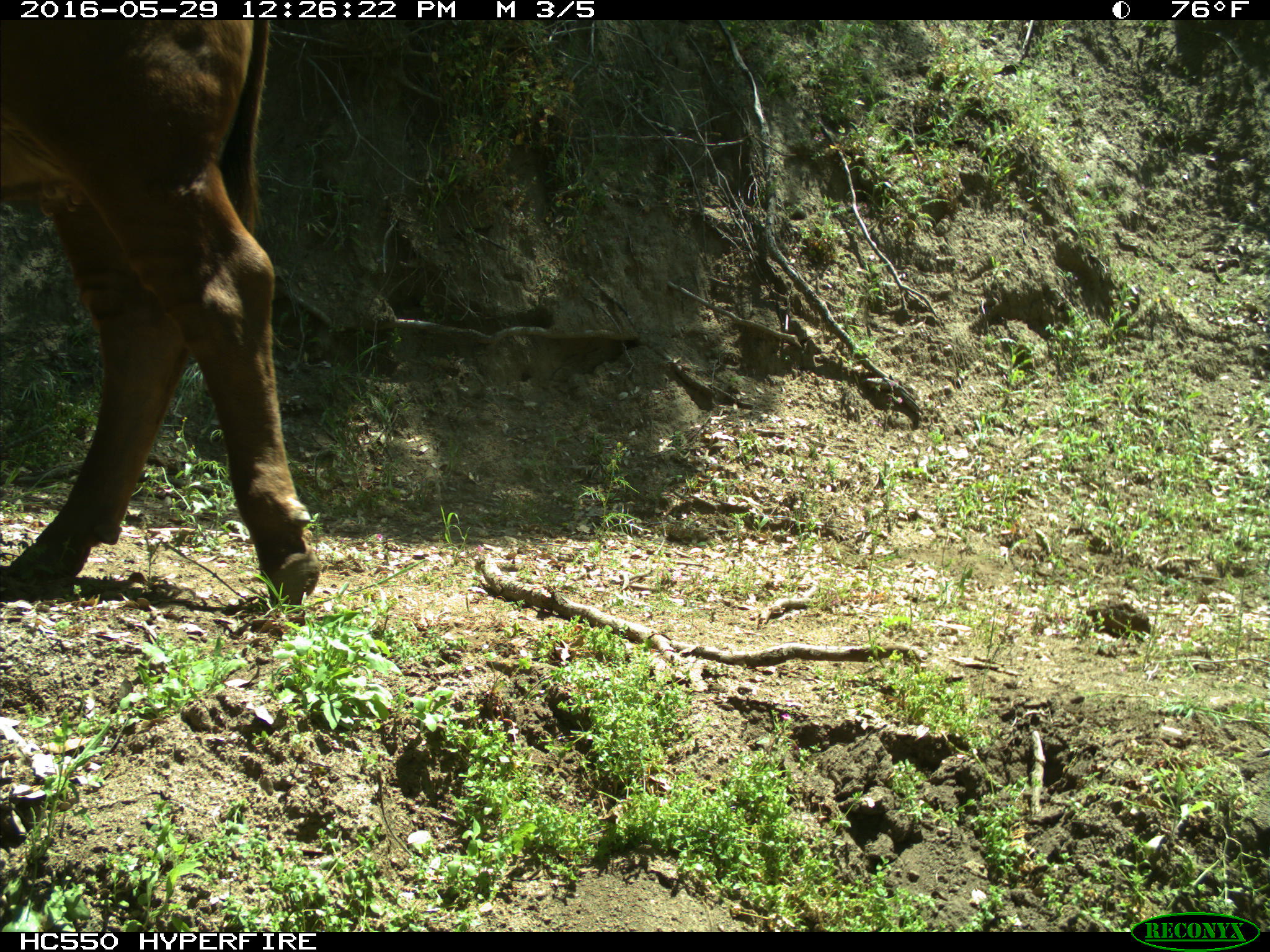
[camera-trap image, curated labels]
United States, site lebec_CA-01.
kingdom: Animalia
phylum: Chordata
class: Mammalia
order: Artiodactyla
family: Bovidae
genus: Bos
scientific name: Bos taurus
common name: domestic cow